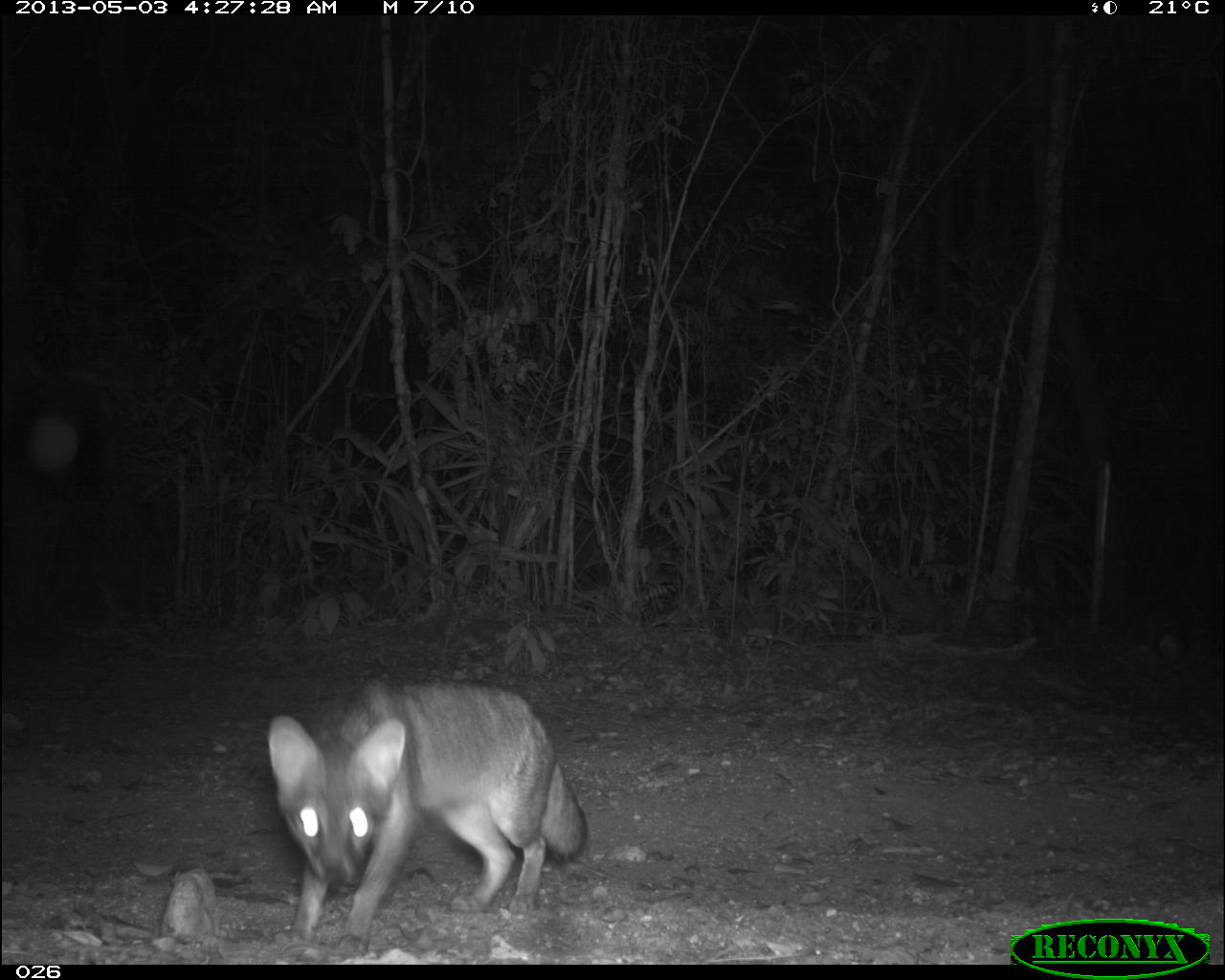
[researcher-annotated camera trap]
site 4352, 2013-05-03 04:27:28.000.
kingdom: Animalia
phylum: Chordata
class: Mammalia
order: Carnivora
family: Canidae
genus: Urocyon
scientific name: Urocyon cinereoargenteus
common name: gray fox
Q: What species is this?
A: Urocyon cinereoargenteus (gray fox).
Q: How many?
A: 1.